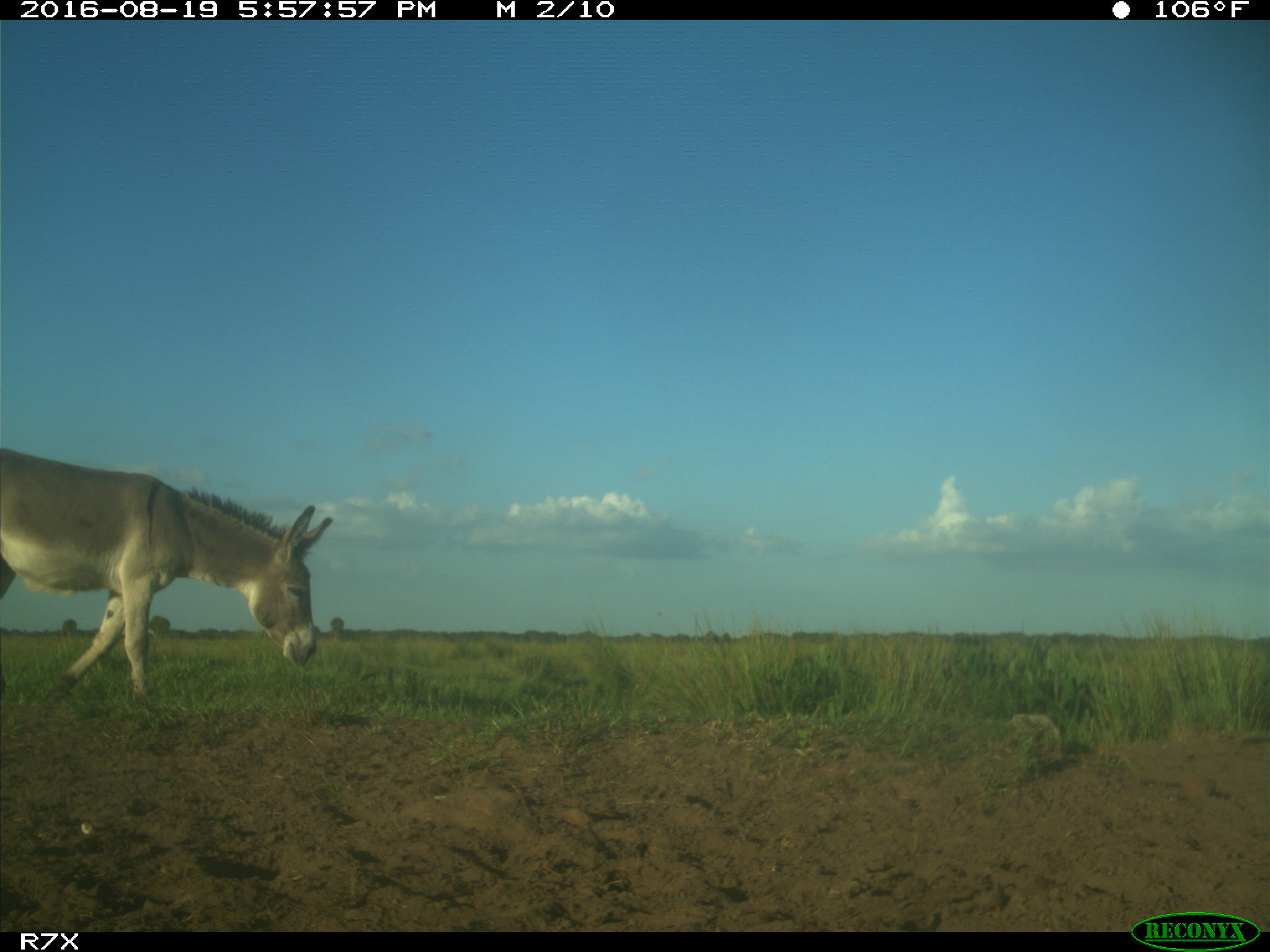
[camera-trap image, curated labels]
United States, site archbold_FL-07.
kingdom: Animalia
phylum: Chordata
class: Mammalia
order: Perissodactyla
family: Equidae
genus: Equus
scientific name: Equus africanus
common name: african wild ass